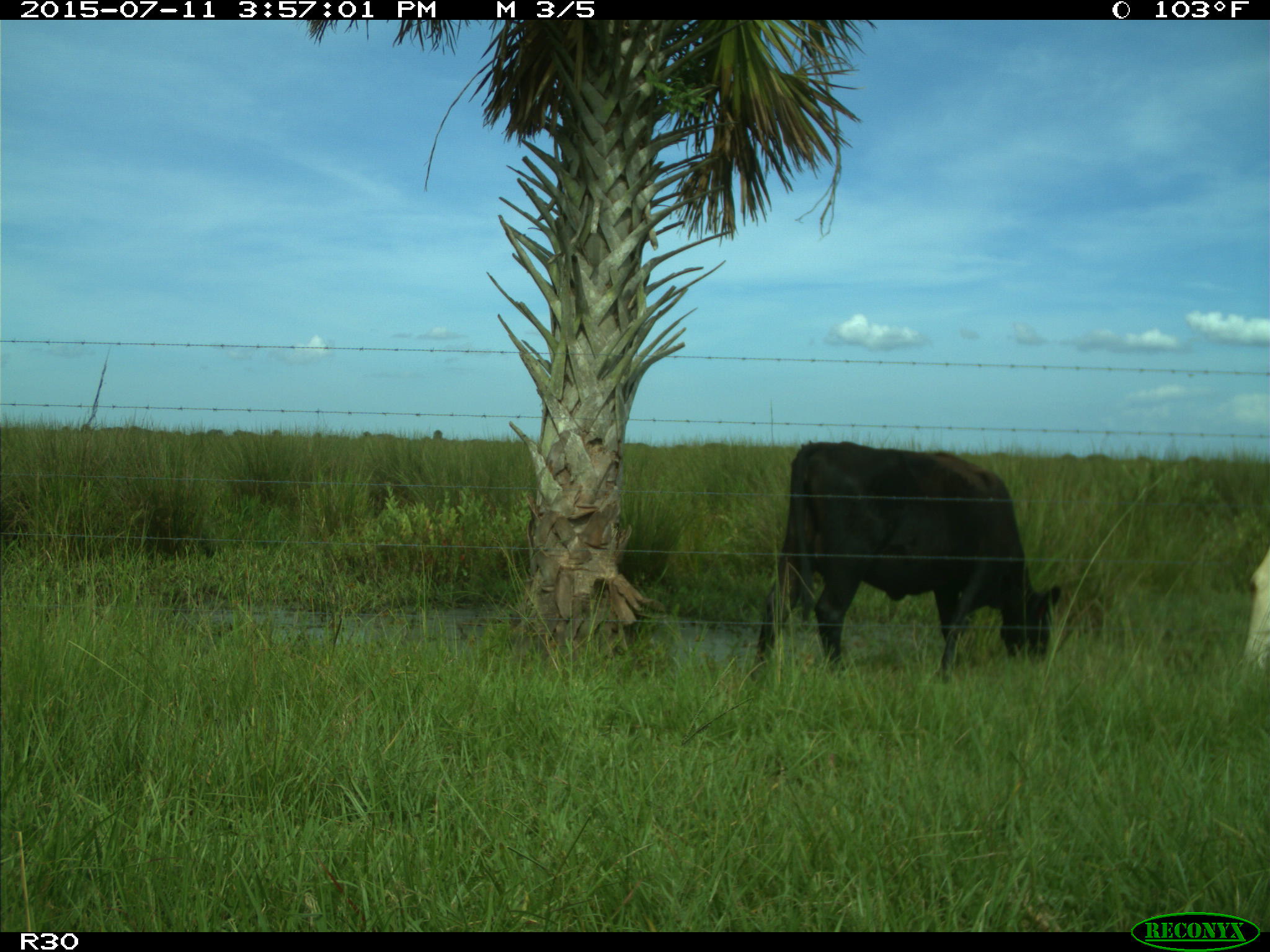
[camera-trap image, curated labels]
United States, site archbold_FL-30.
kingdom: Animalia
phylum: Chordata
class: Mammalia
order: Artiodactyla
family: Bovidae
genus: Bos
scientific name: Bos taurus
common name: domestic cow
Bos taurus (domestic cow).